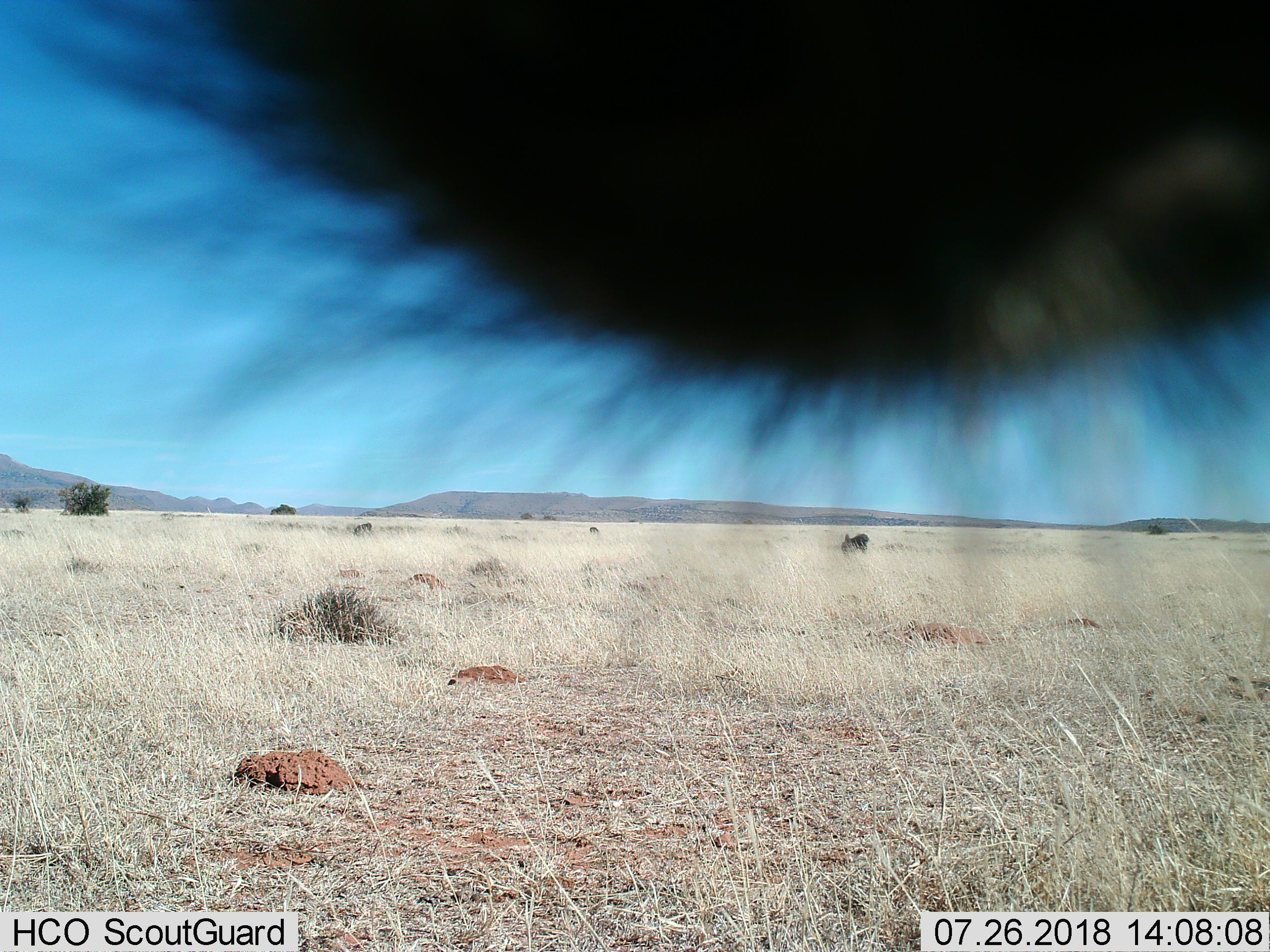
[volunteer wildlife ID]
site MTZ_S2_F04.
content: unidentified animal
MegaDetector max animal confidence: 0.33